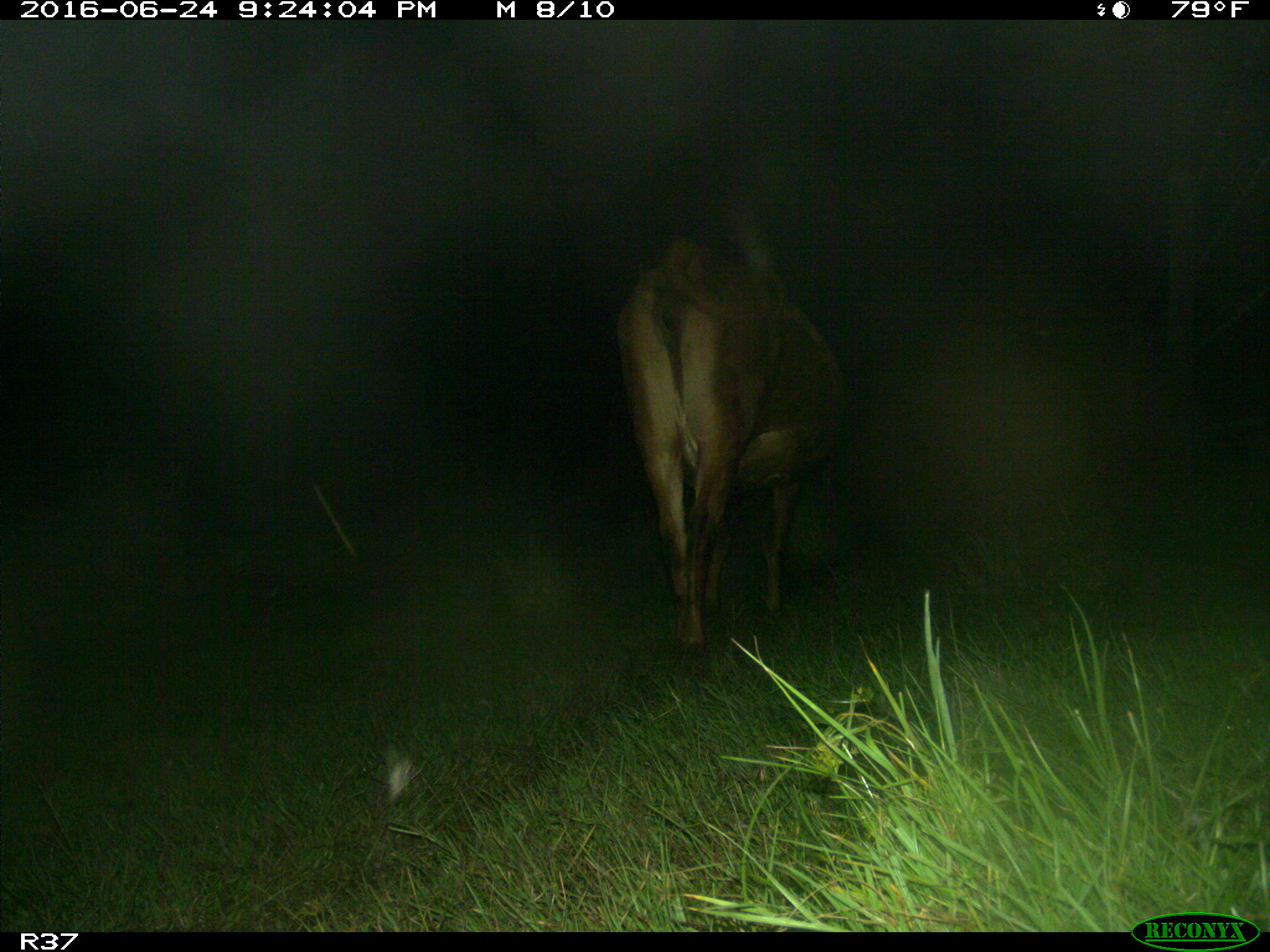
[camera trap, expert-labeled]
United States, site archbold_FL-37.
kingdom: Animalia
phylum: Chordata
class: Mammalia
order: Artiodactyla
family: Bovidae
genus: Bos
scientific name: Bos taurus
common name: domestic cow